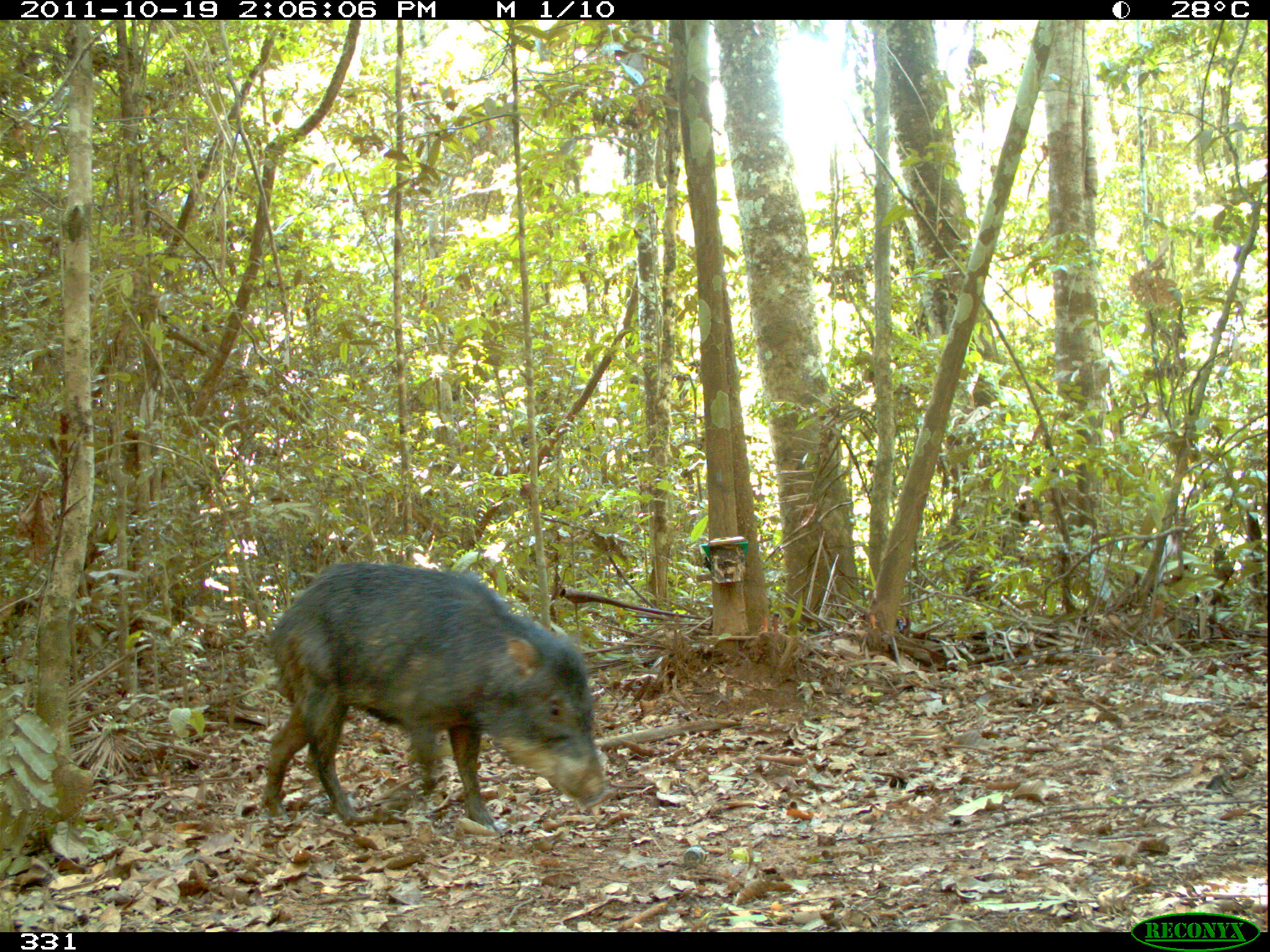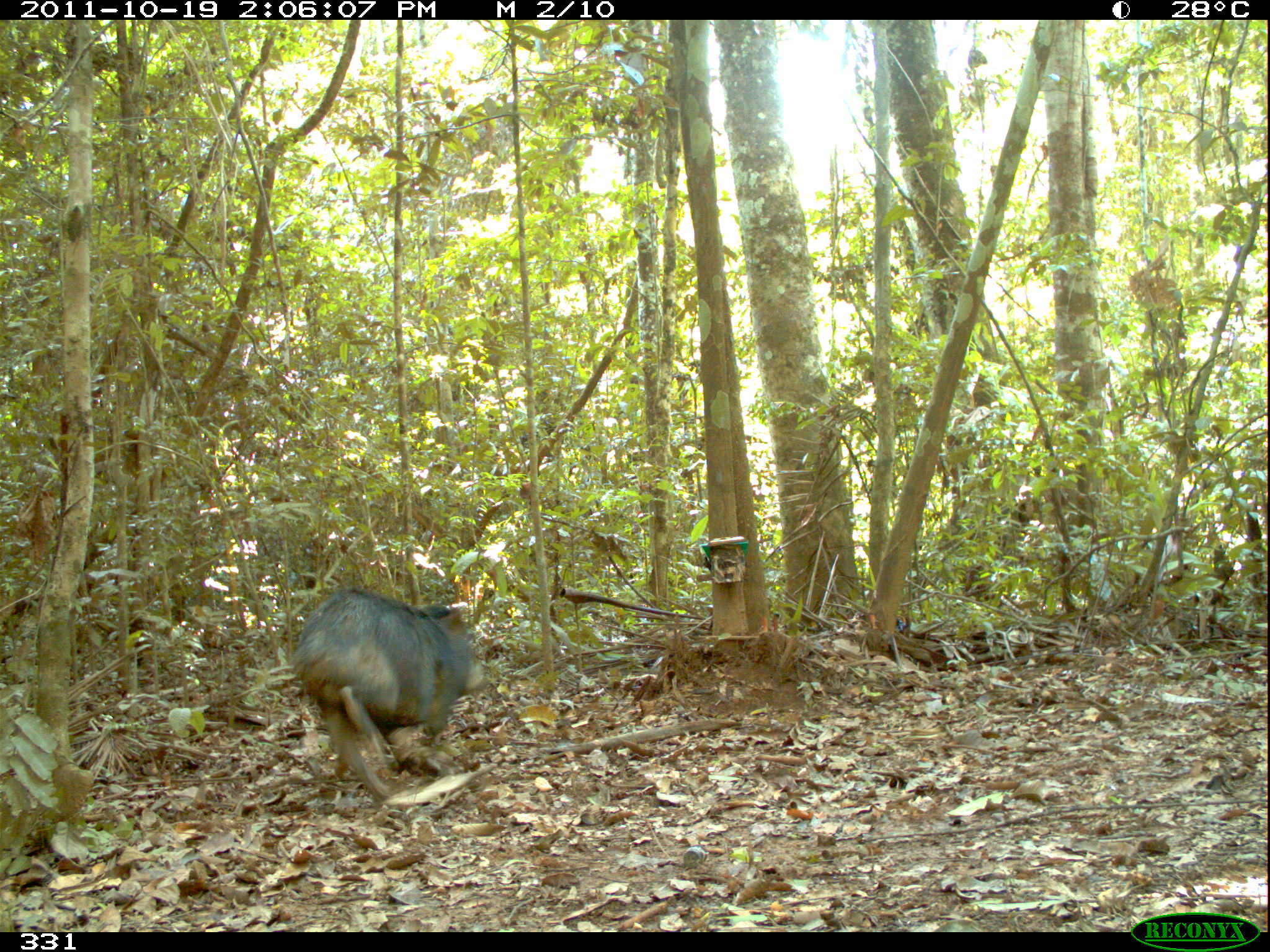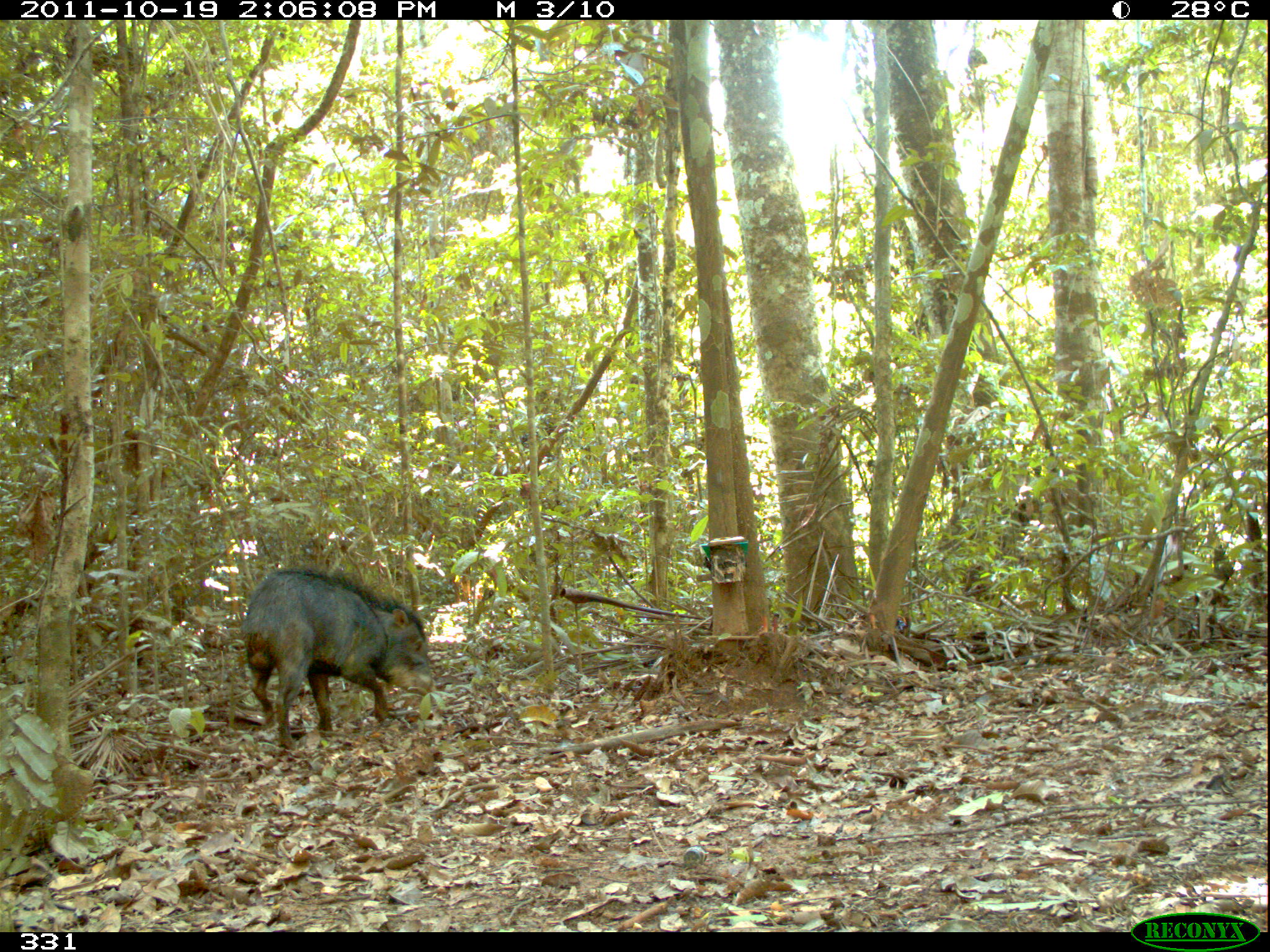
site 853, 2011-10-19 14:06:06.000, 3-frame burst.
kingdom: Animalia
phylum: Chordata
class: Mammalia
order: Artiodactyla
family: Tayassuidae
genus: Tayassu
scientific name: Tayassu pecari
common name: white-lipped peccary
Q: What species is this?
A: Tayassu pecari (white-lipped peccary).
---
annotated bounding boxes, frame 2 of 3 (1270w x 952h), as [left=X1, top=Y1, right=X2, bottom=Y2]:
tayassu pecari: [left=292, top=584, right=492, bottom=798]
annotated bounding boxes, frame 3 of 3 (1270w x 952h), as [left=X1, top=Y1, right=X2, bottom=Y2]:
tayassu pecari: [left=239, top=562, right=435, bottom=754]